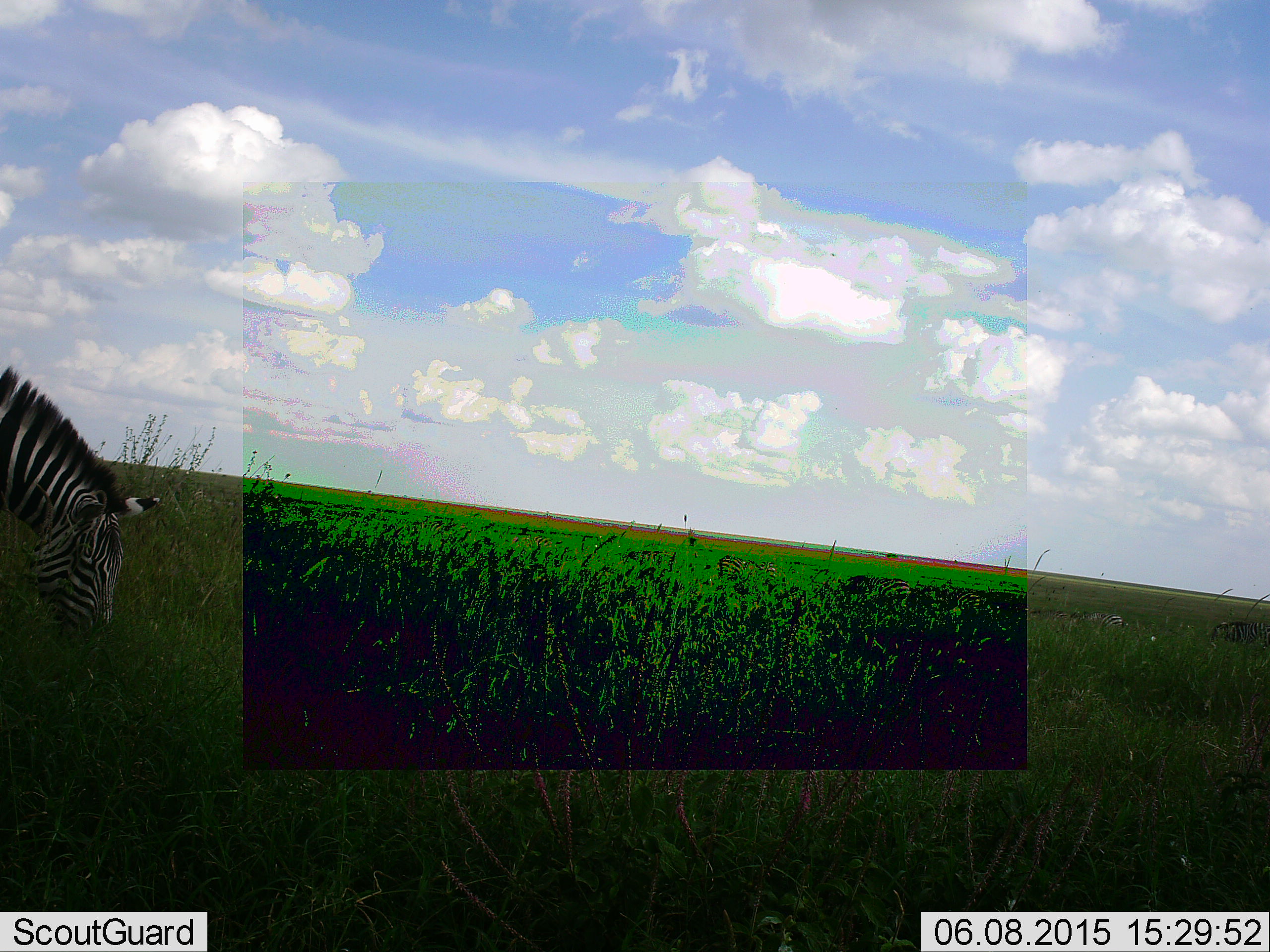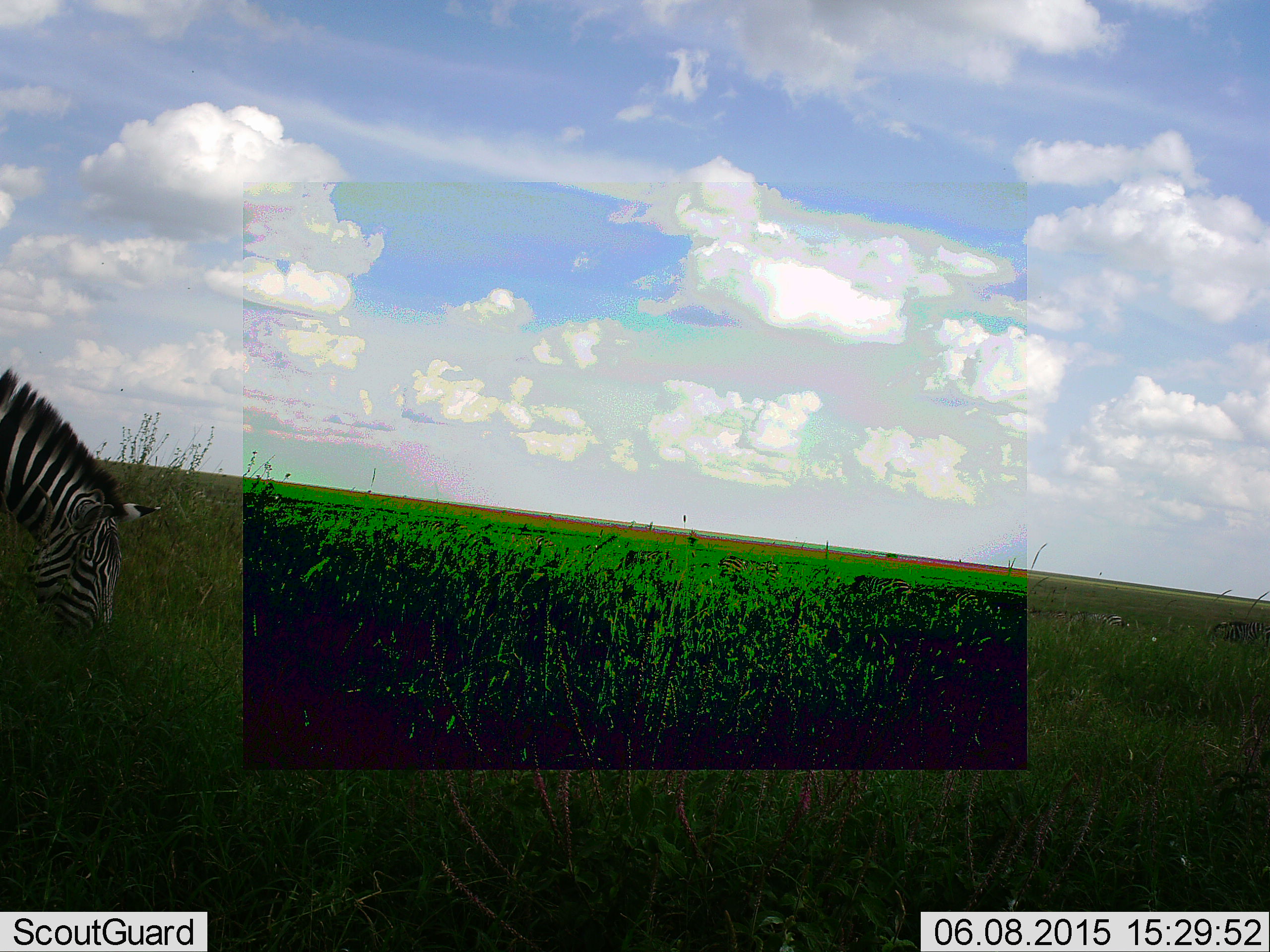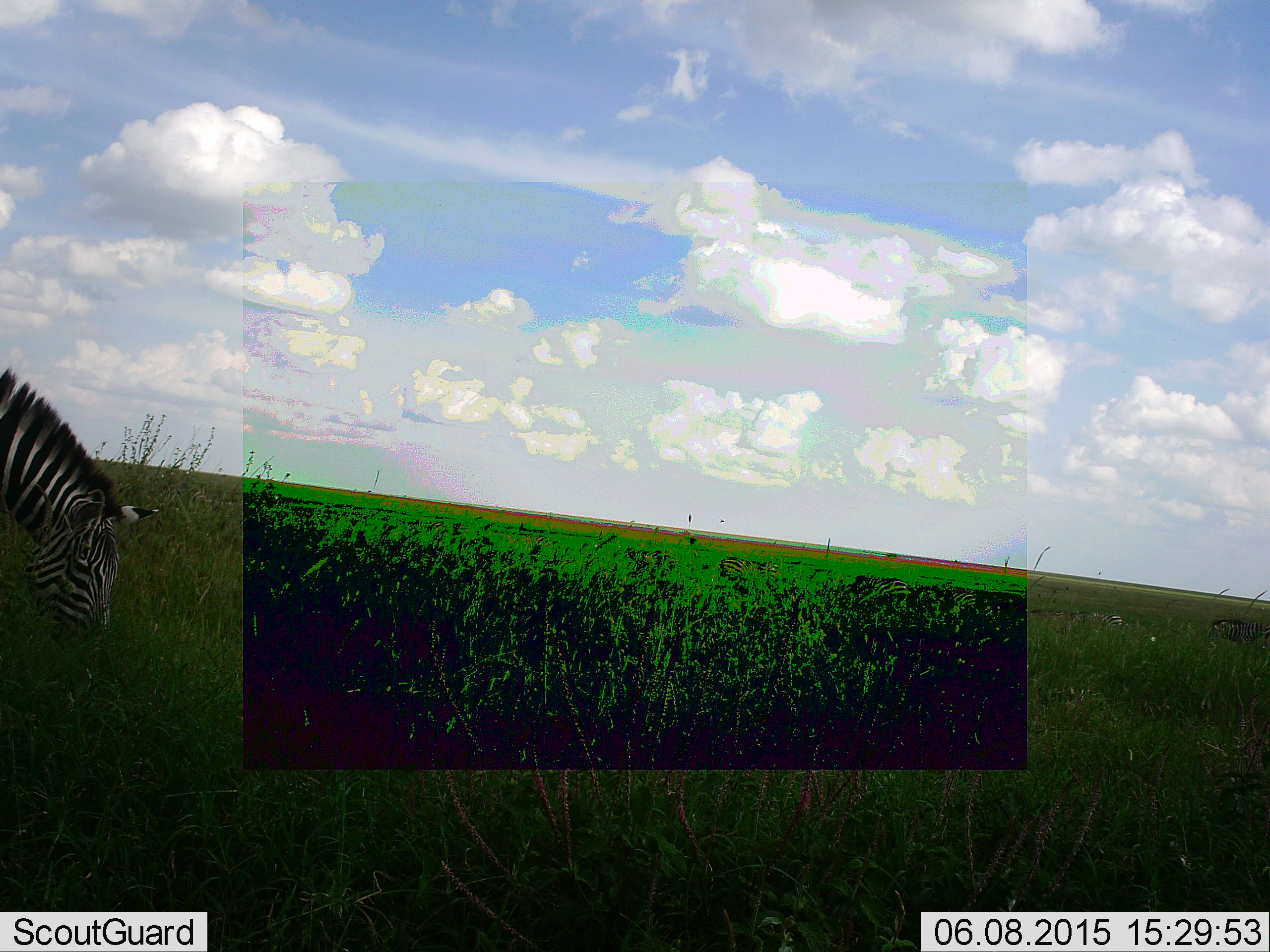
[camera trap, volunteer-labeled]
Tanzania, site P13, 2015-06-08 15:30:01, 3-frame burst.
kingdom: Animalia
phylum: Chordata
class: Mammalia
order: Perissodactyla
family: Equidae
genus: Equus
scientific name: Equus quagga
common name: plains zebra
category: zebra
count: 1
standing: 20%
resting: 0%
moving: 0%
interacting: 0%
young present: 0%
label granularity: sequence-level